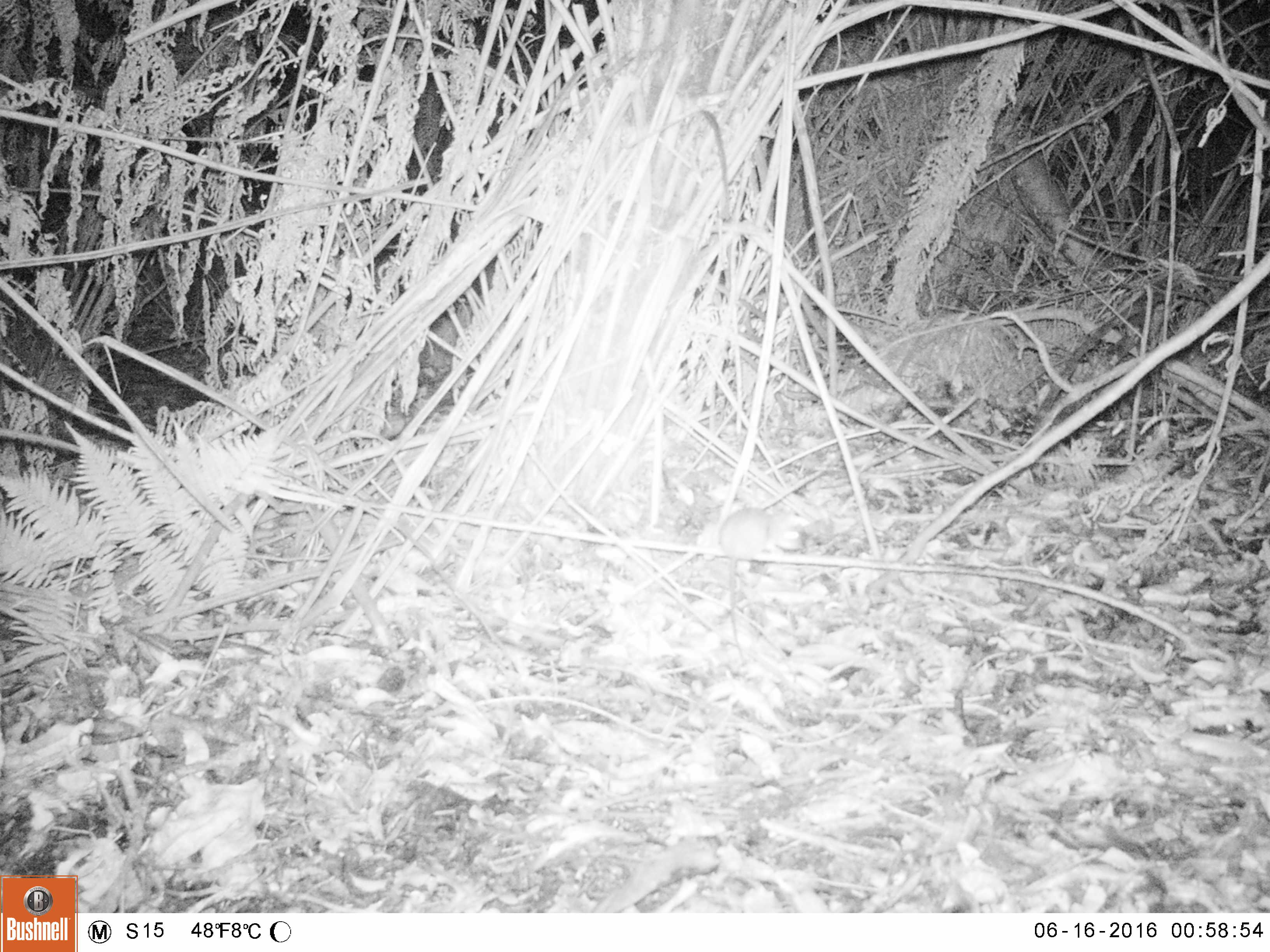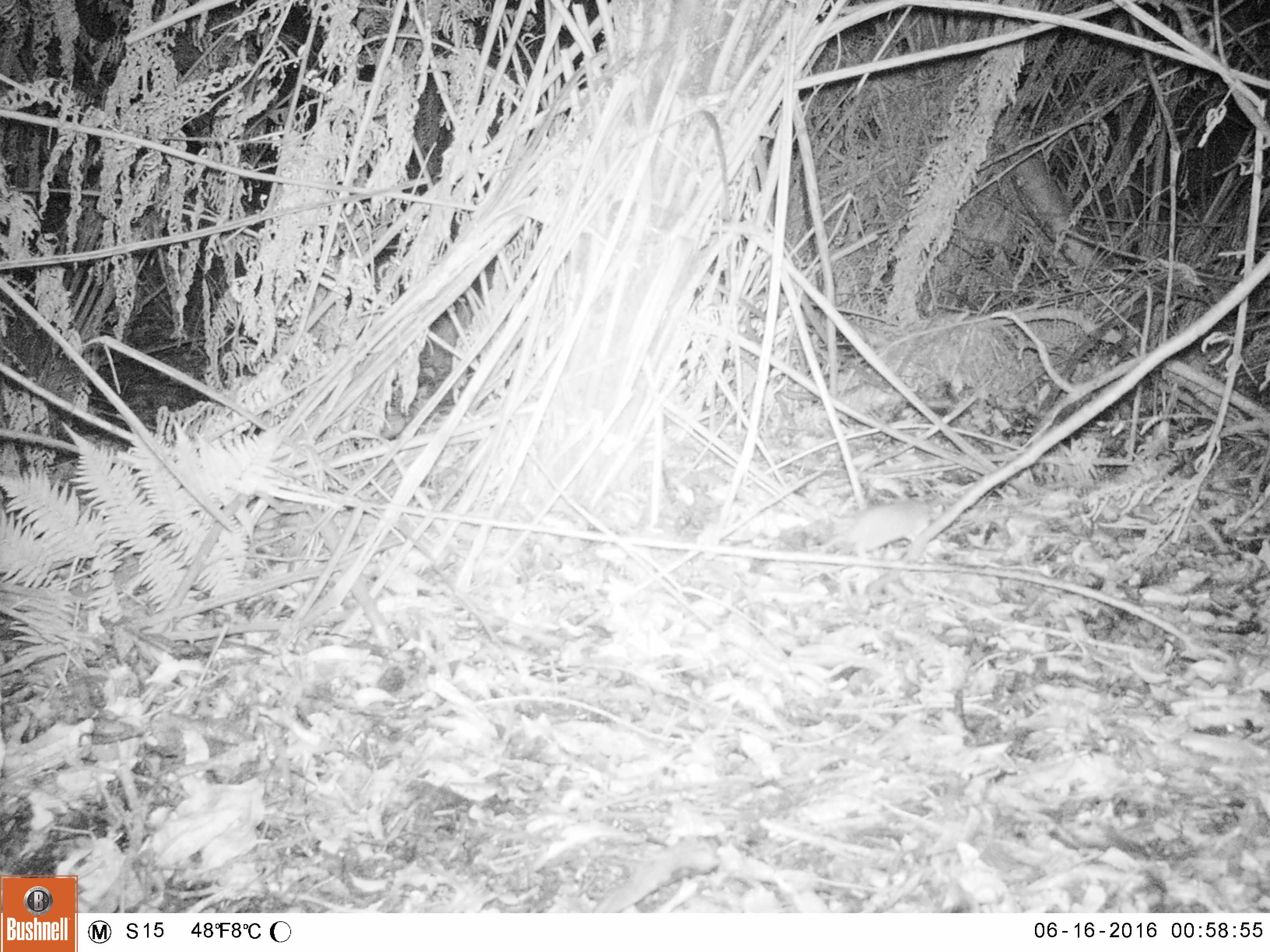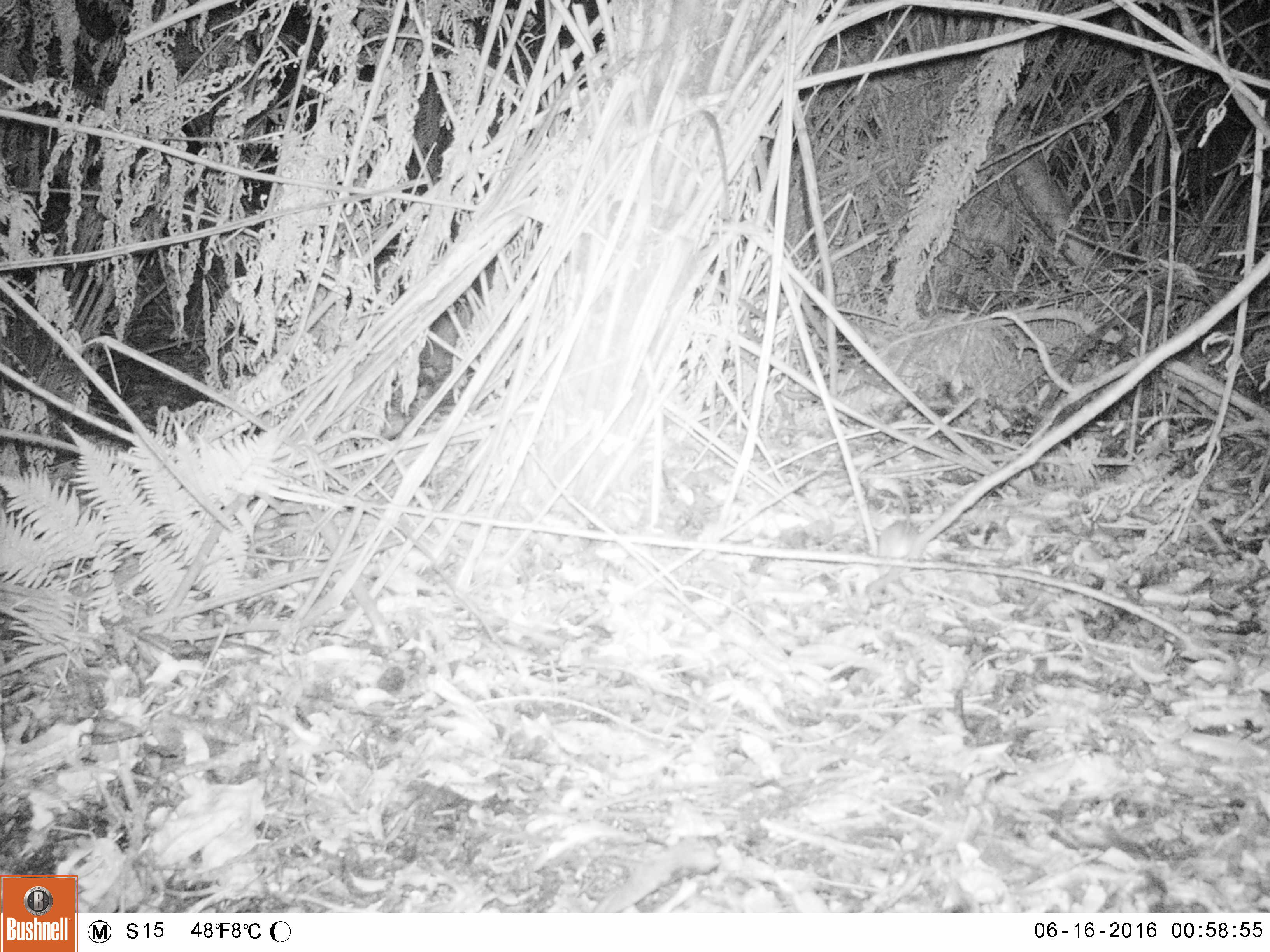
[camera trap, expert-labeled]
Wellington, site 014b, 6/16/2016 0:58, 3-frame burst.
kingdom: Animalia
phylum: Chordata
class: Mammalia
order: Rodentia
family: Muridae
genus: Rattus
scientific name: Rattus norvegicus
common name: norway rat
Norway rat (Rattus norvegicus).